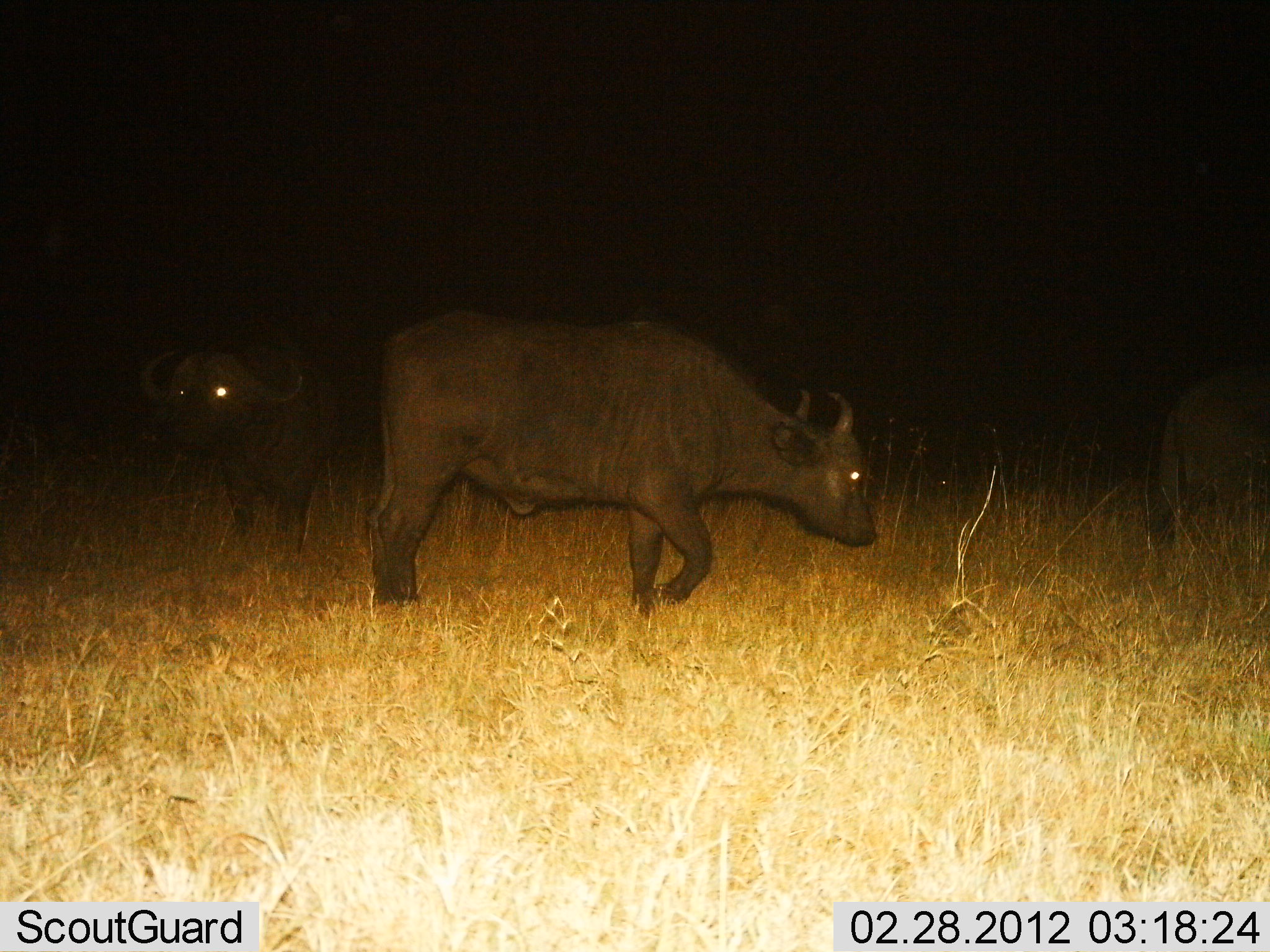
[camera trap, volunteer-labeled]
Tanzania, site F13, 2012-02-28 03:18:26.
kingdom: Animalia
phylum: Chordata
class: Mammalia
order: Artiodactyla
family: Bovidae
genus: Syncerus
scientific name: Syncerus caffer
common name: cape buffalo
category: buffalo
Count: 3.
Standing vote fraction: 69%.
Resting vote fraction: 0%.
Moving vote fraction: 85%.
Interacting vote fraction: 0%.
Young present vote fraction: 8%.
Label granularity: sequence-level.